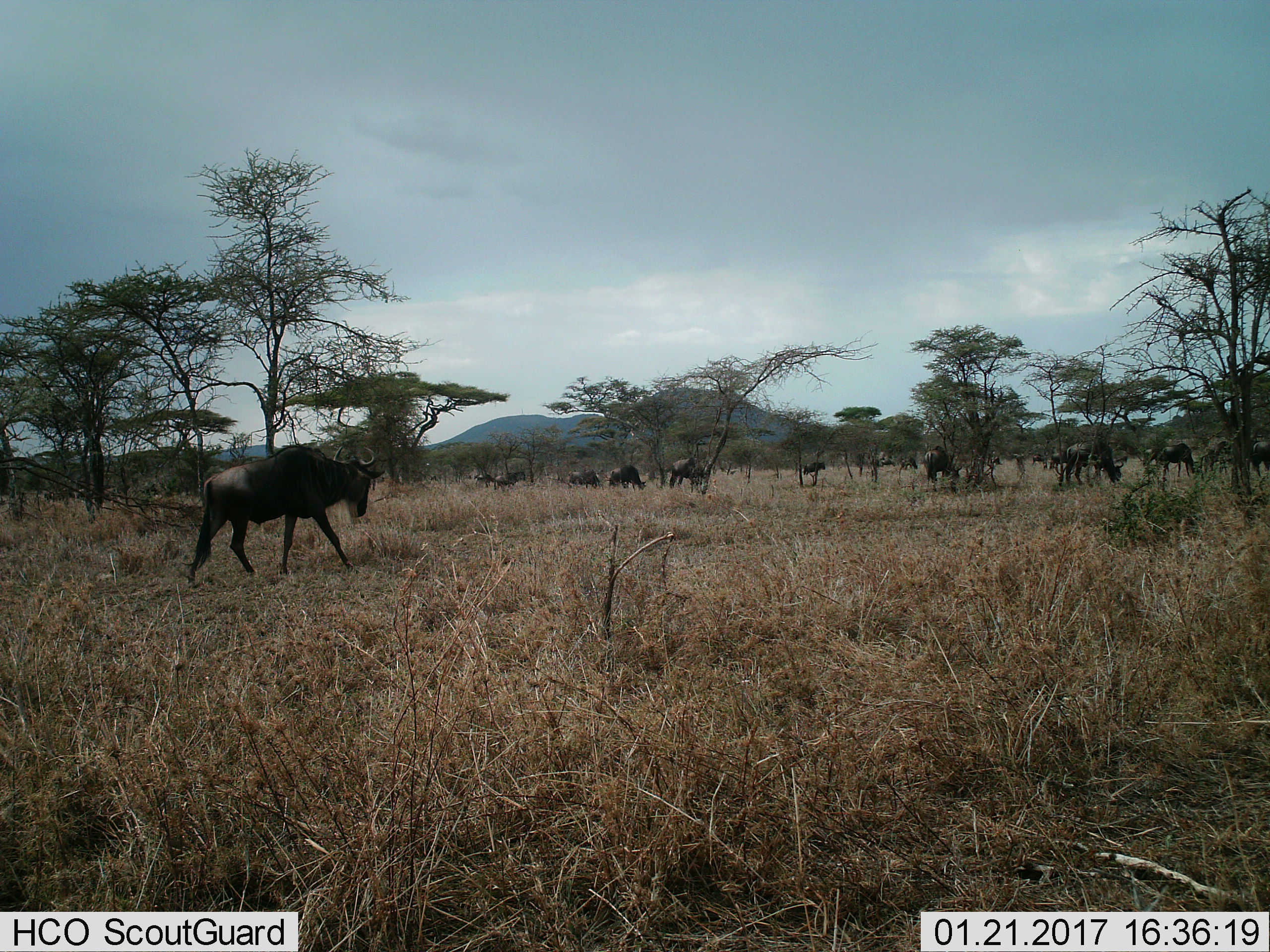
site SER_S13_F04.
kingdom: Animalia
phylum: Chordata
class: Mammalia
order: Artiodactyla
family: Bovidae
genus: Connochaetes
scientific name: Connochaetes taurinus taurinus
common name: blue wildebeest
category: wildebeestblue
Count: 11-50.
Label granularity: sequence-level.